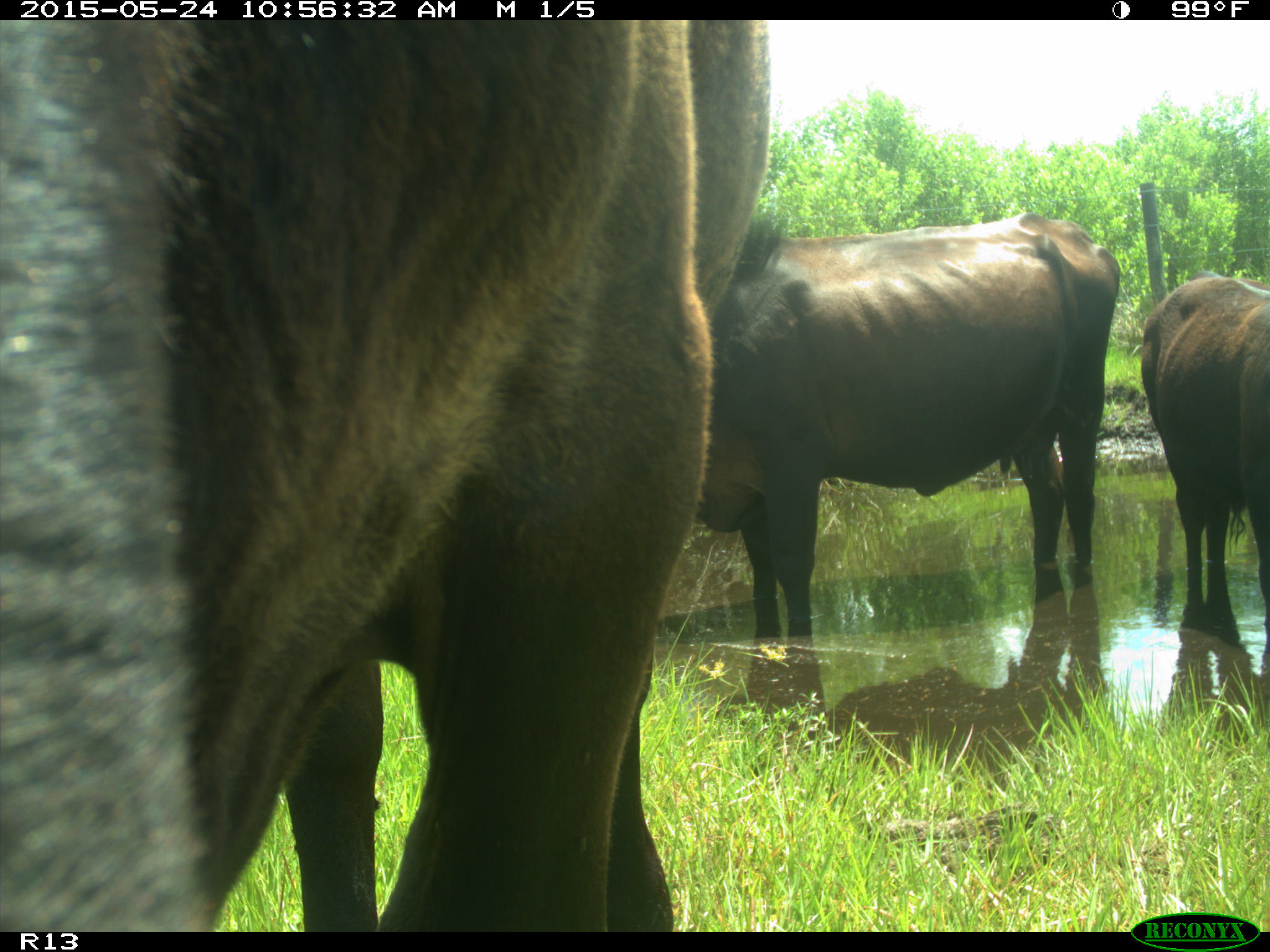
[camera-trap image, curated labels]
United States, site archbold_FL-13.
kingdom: Animalia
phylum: Chordata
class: Mammalia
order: Artiodactyla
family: Bovidae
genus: Bos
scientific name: Bos taurus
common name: domestic cow